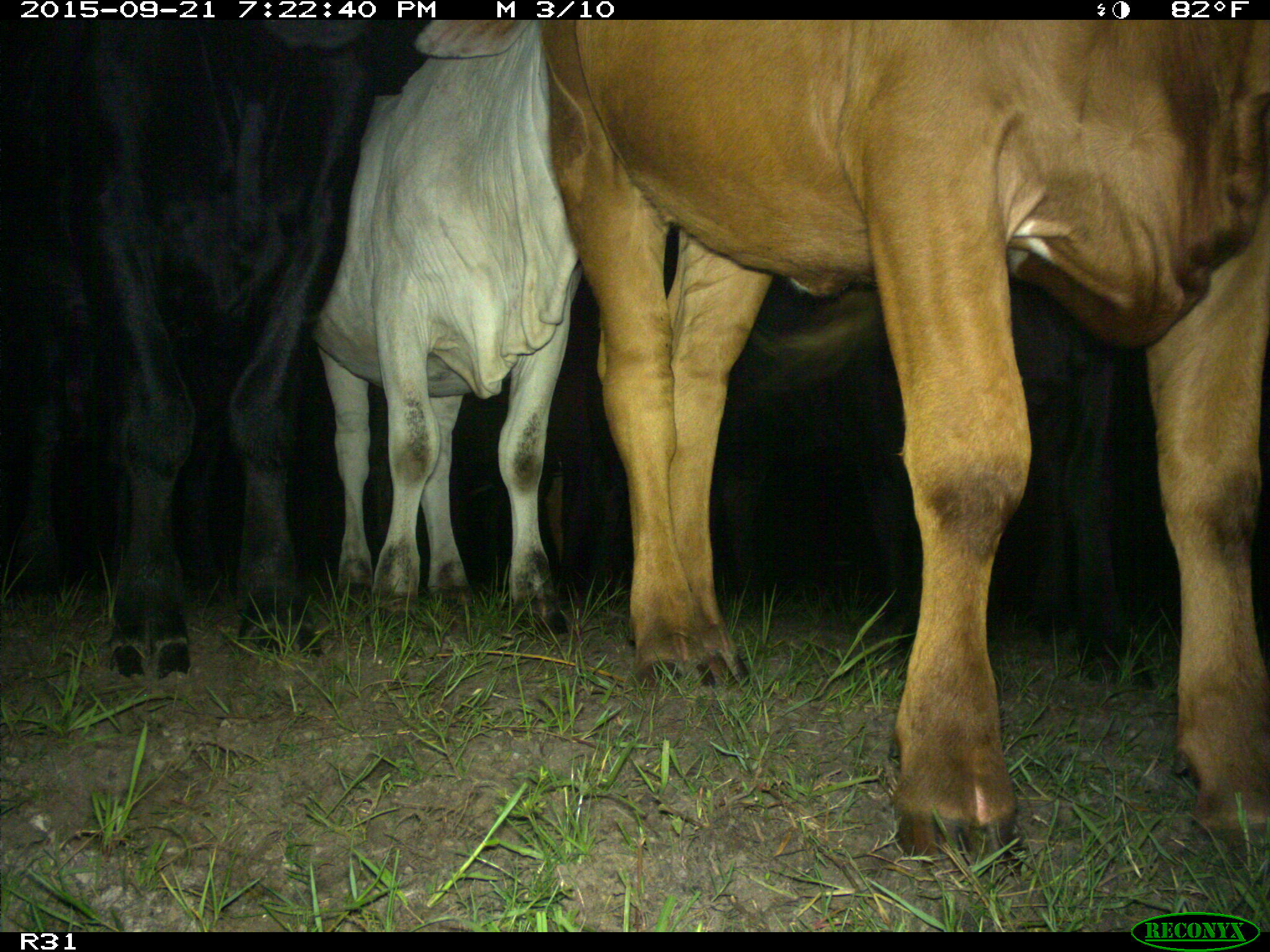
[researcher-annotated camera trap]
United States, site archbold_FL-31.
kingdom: Animalia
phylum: Chordata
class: Mammalia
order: Artiodactyla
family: Bovidae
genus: Bos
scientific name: Bos taurus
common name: domestic cow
Bos taurus (domestic cow).